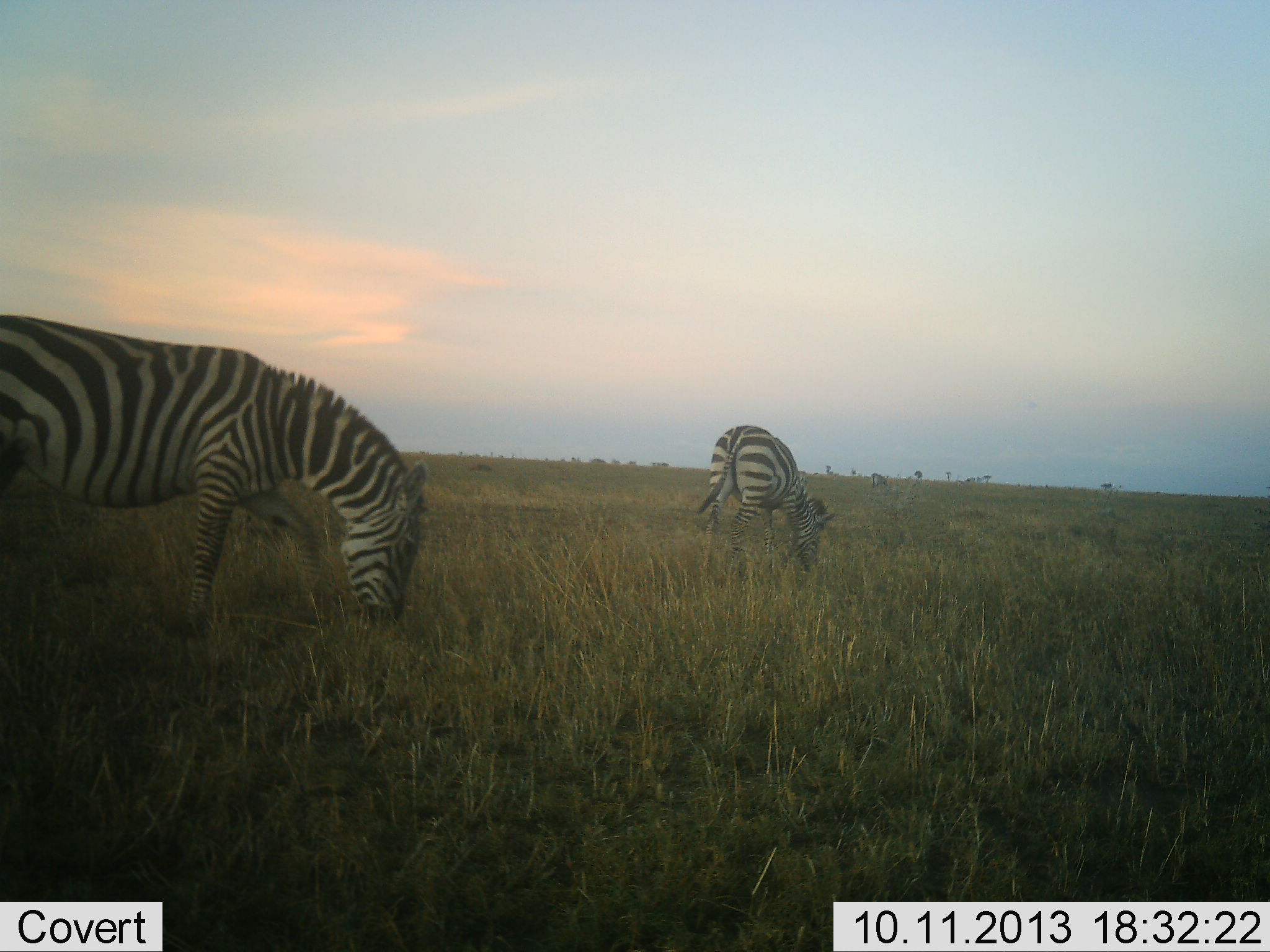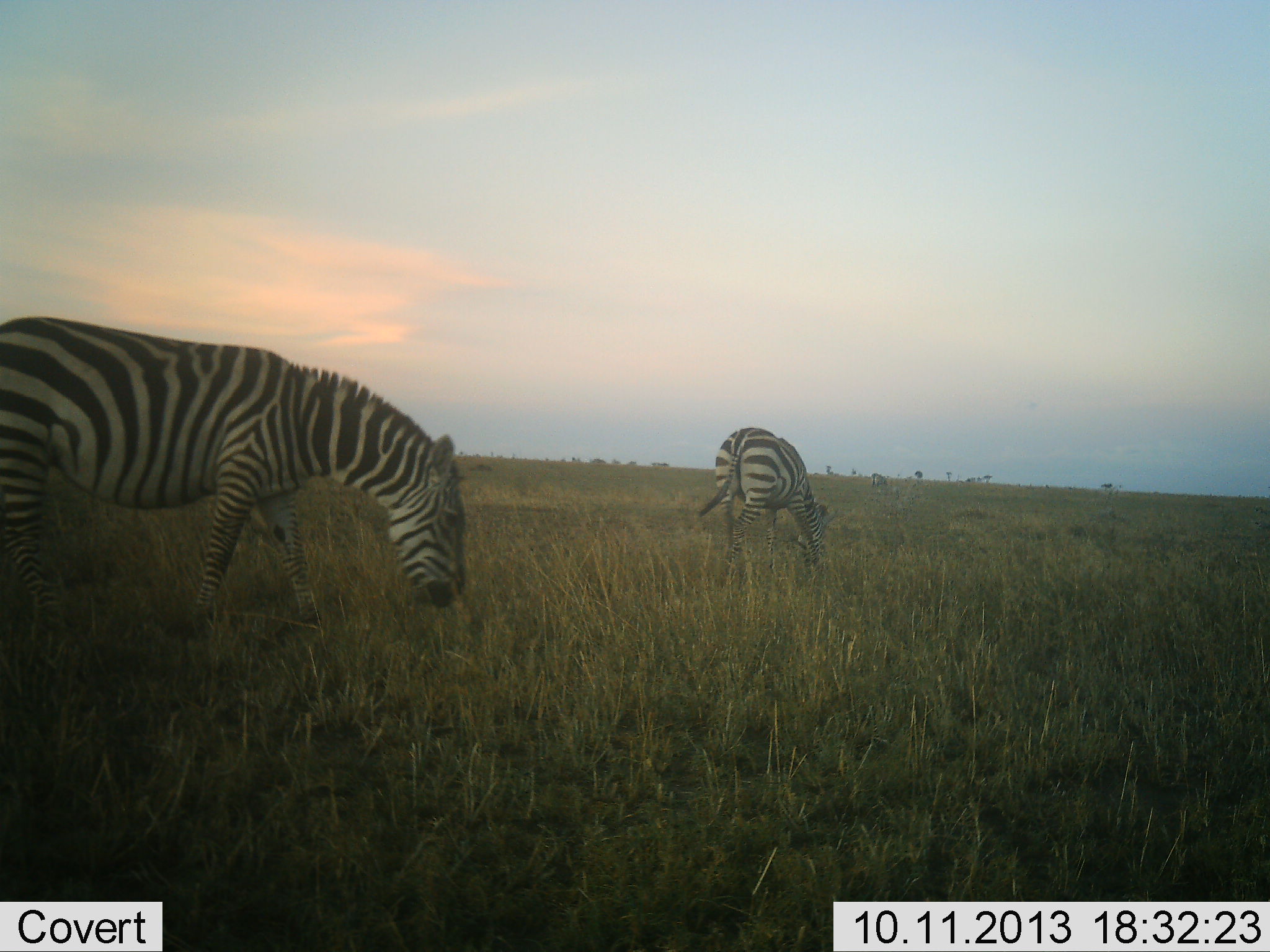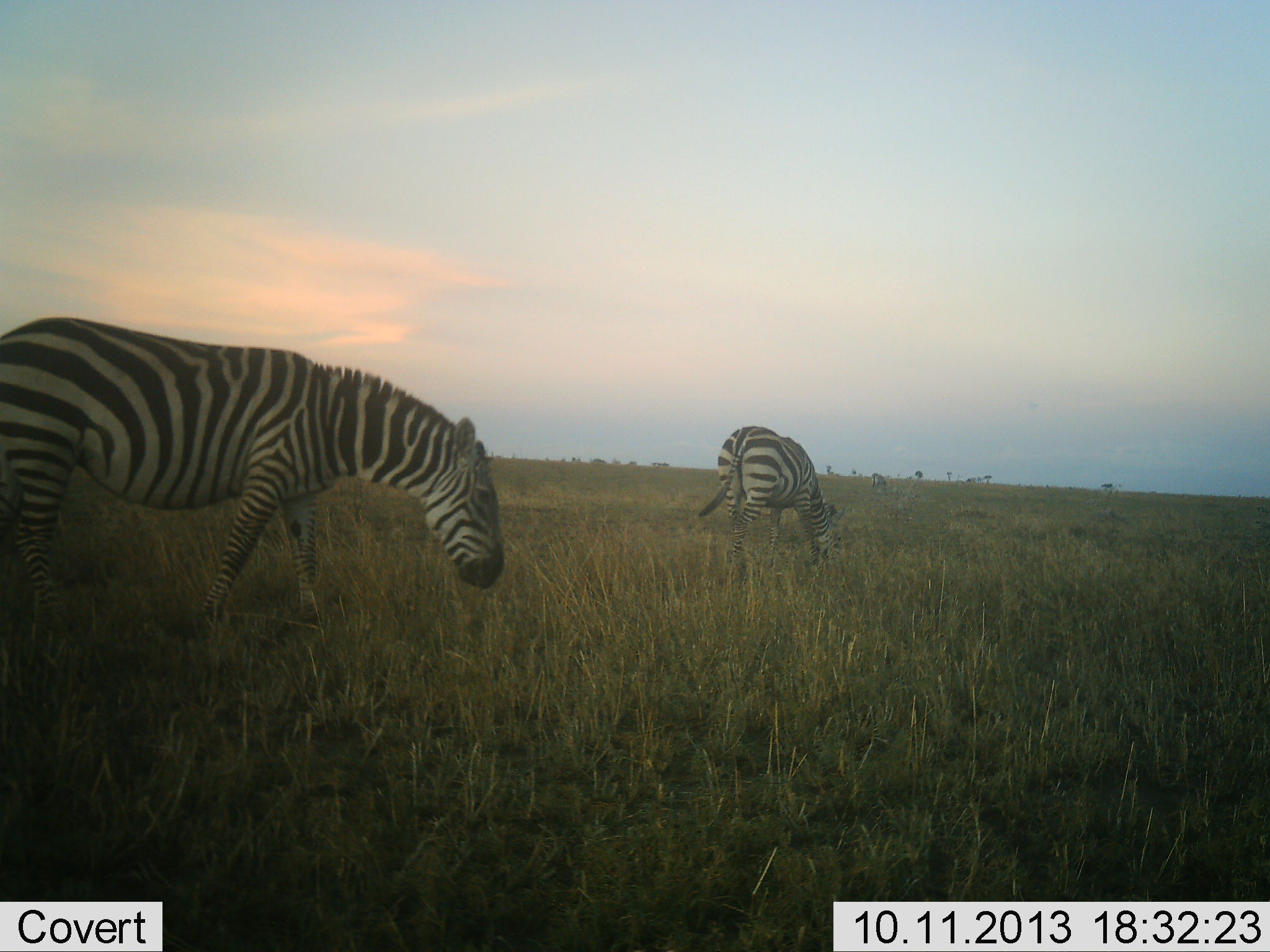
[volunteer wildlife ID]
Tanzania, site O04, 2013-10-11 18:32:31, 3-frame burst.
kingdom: Animalia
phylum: Chordata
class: Mammalia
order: Perissodactyla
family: Equidae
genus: Equus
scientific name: Equus quagga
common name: plains zebra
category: zebra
Zebra (plains zebra) (Equus quagga), count 2. Behavior (volunteer vote fractions): standing 11%, resting 0%, moving 22%, interacting 0%. Young present (vote fraction): 0%. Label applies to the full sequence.